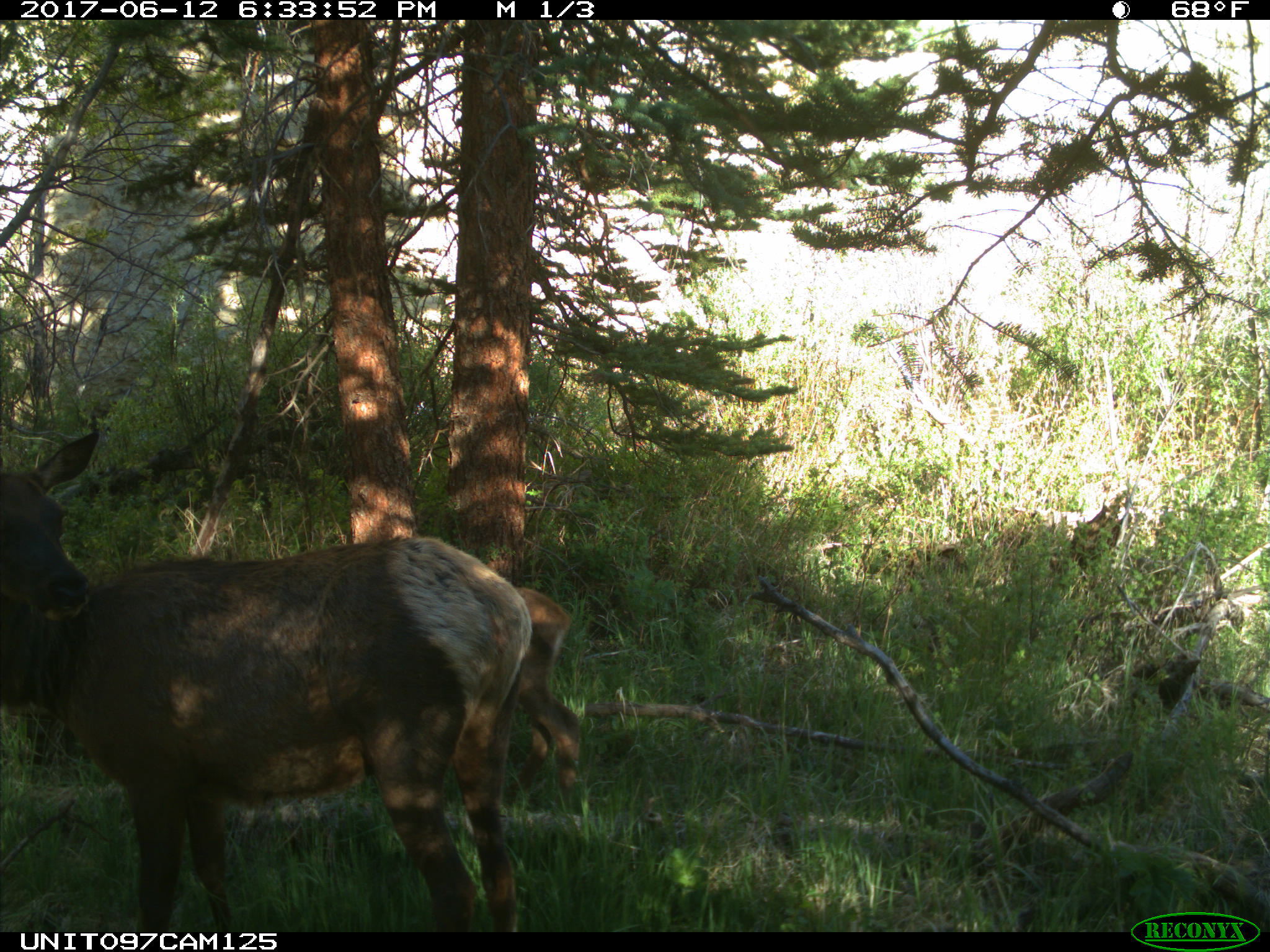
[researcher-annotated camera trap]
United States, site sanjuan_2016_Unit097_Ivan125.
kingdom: Animalia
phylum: Chordata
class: Mammalia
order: Artiodactyla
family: Cervidae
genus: Cervus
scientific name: Cervus elaphus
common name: red deer